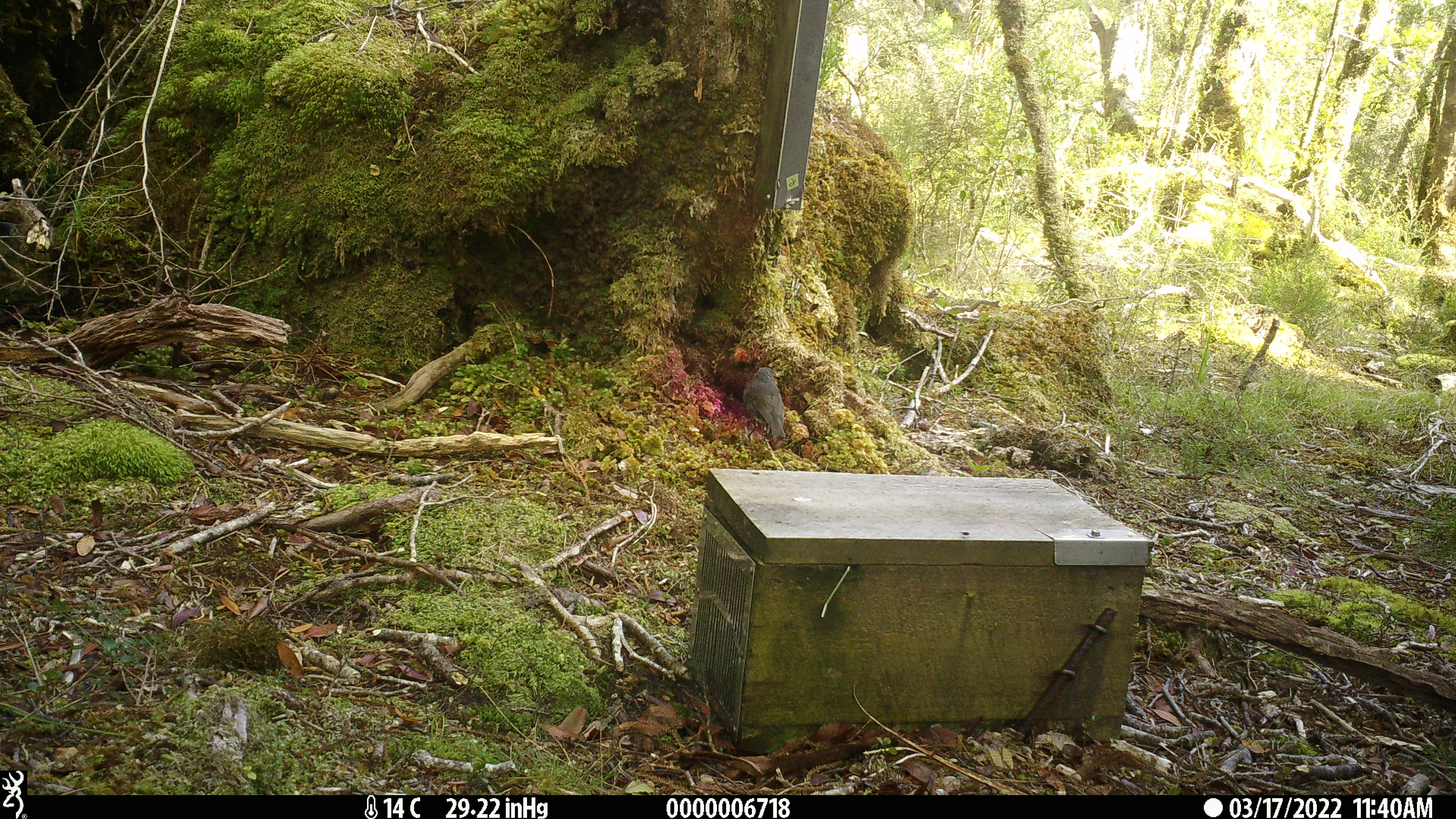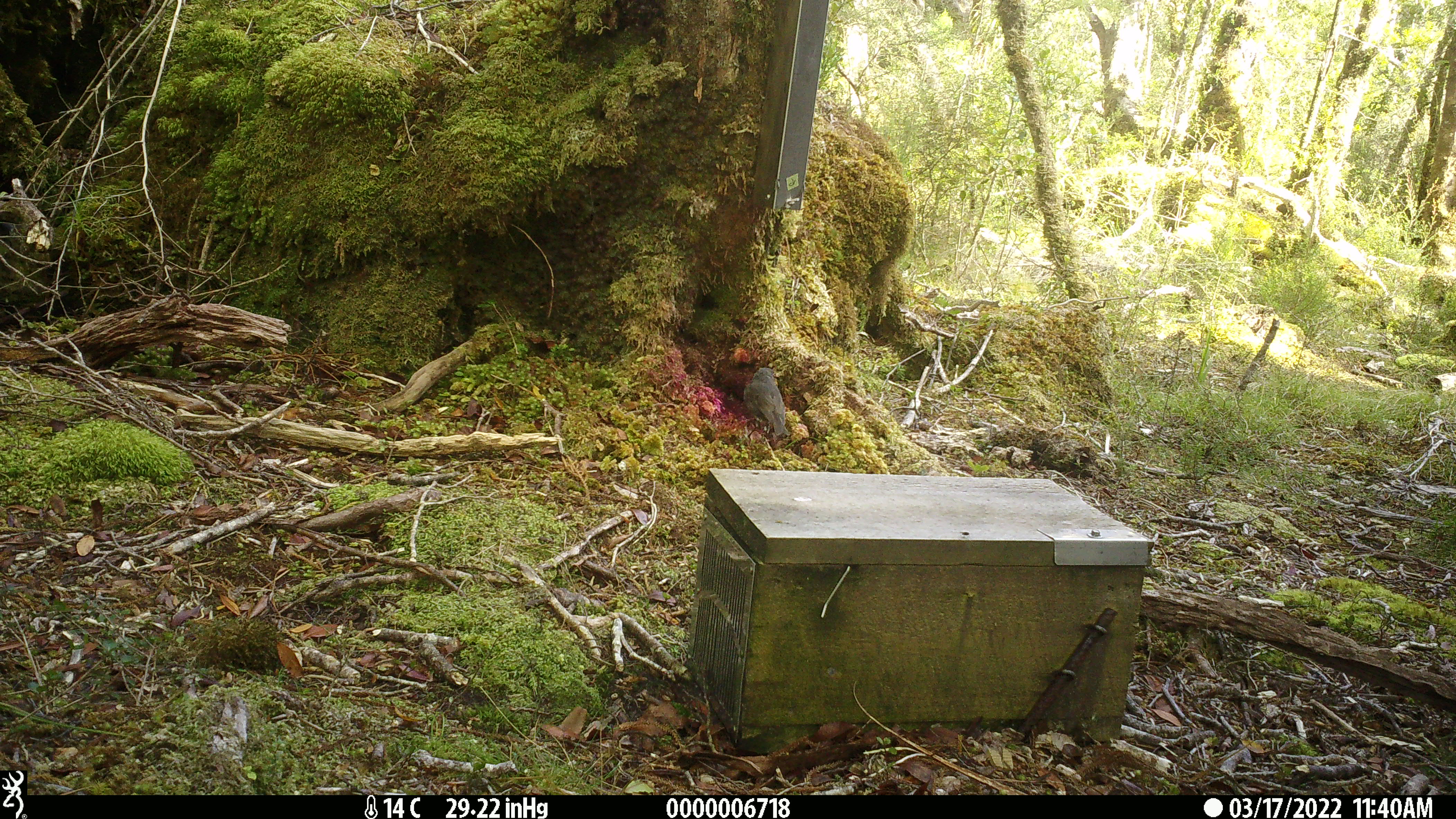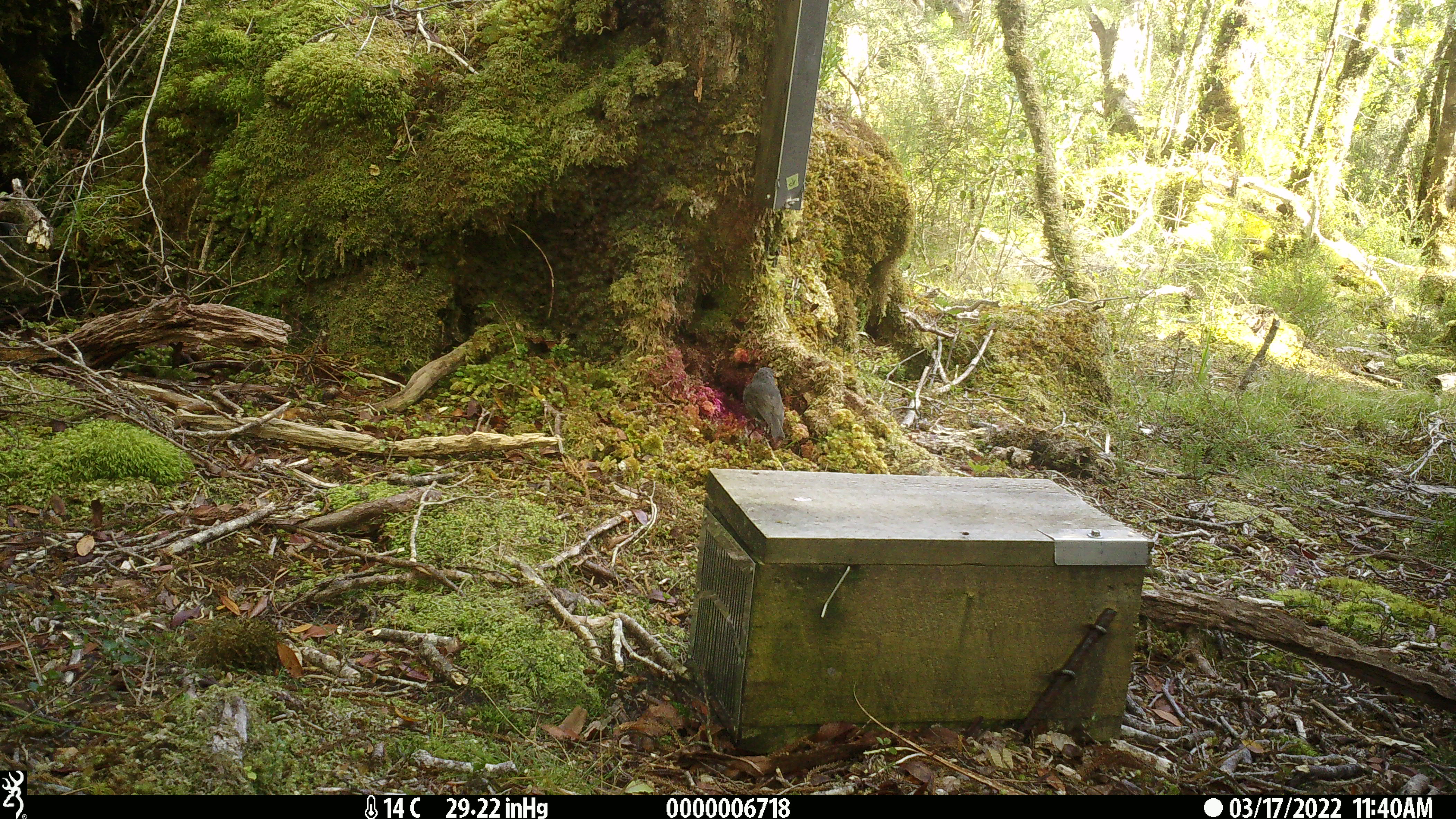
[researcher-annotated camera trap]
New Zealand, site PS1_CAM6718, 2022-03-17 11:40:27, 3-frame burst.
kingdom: Animalia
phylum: Chordata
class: Aves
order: Passeriformes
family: Petroicidae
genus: Petroica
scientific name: Petroica australis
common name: new zealand robin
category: robin